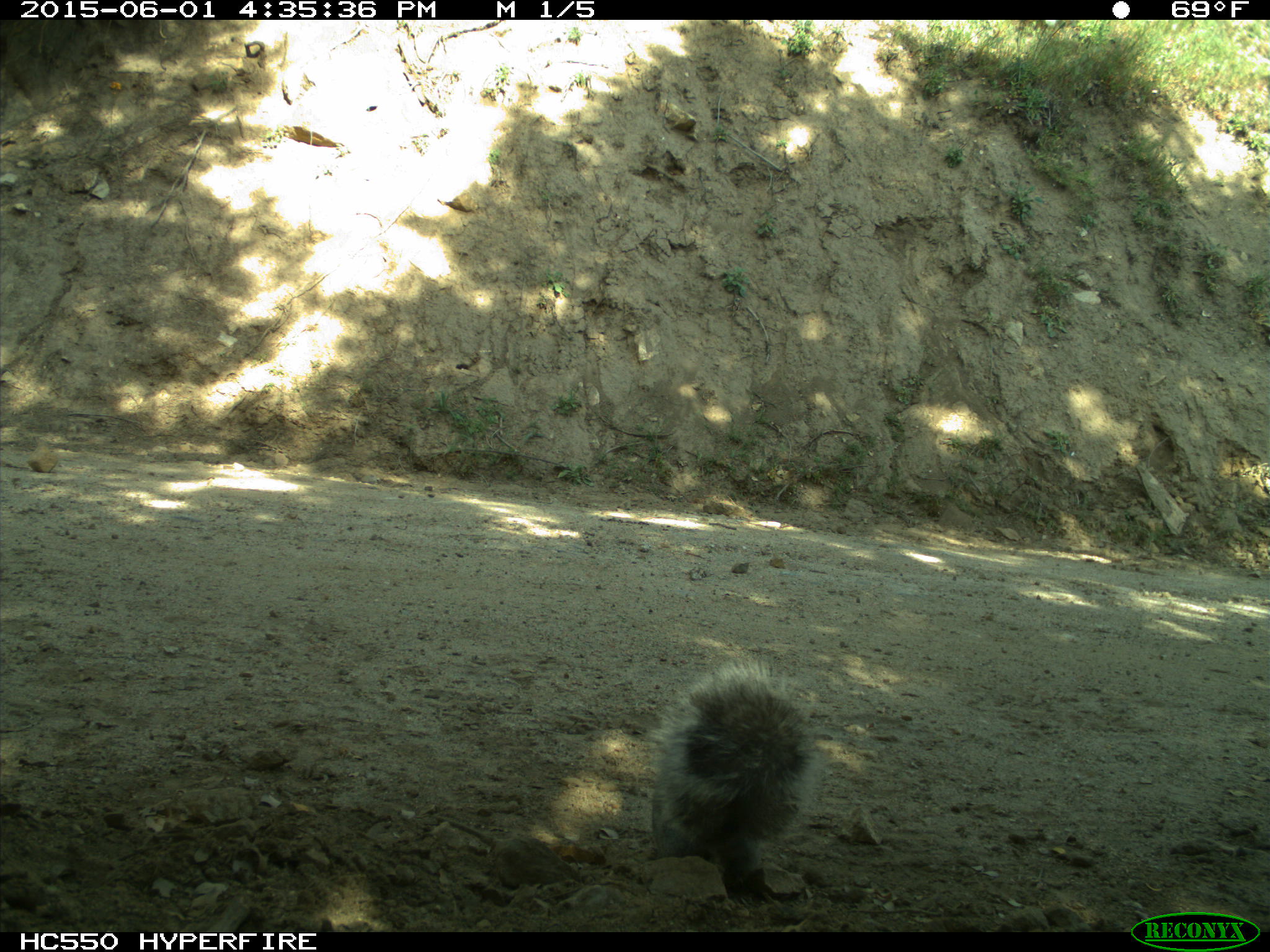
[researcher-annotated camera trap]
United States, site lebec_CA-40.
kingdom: Animalia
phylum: Chordata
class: Mammalia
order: Rodentia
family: Sciuridae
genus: Sciurus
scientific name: Sciurus carolinensis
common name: eastern gray squirrel